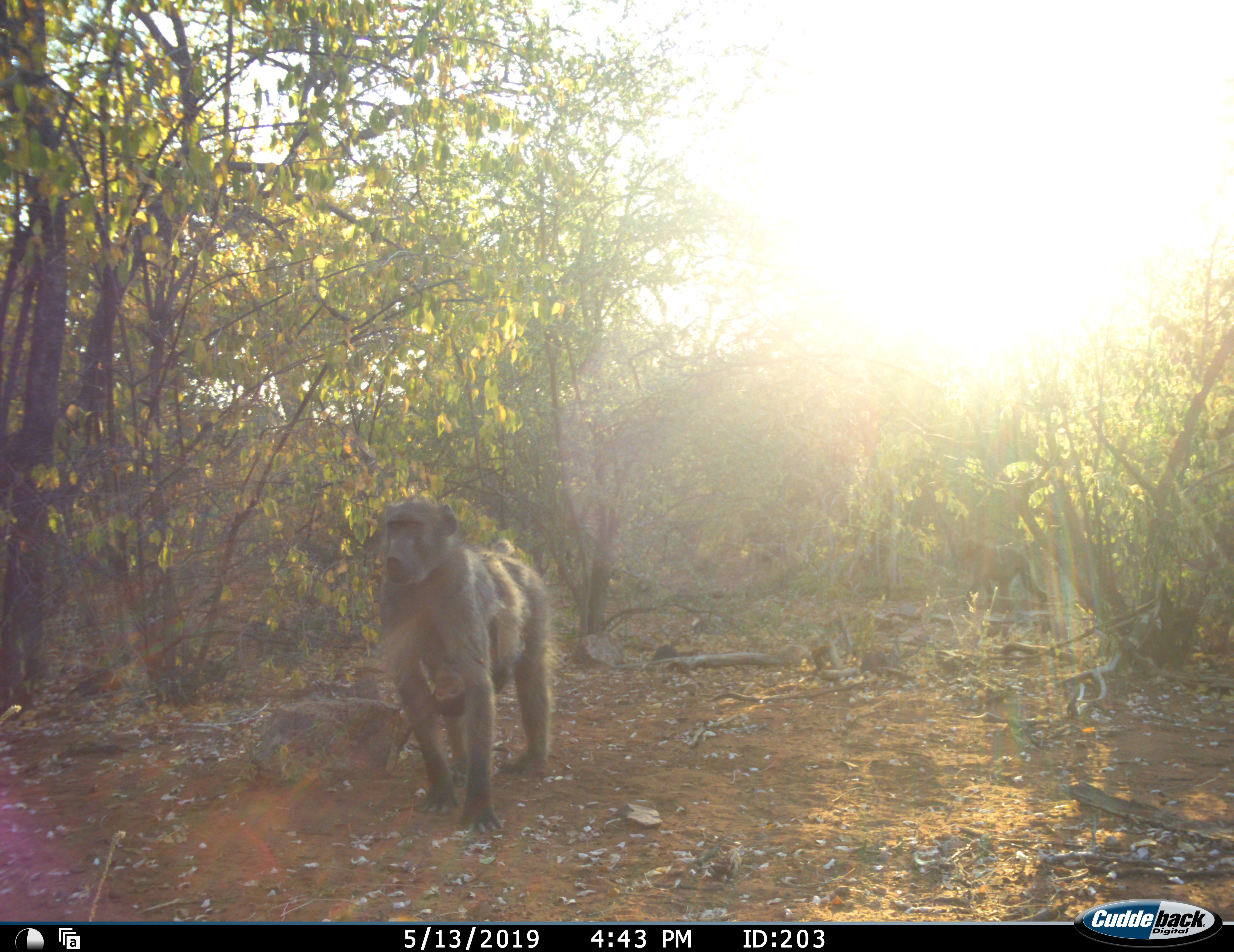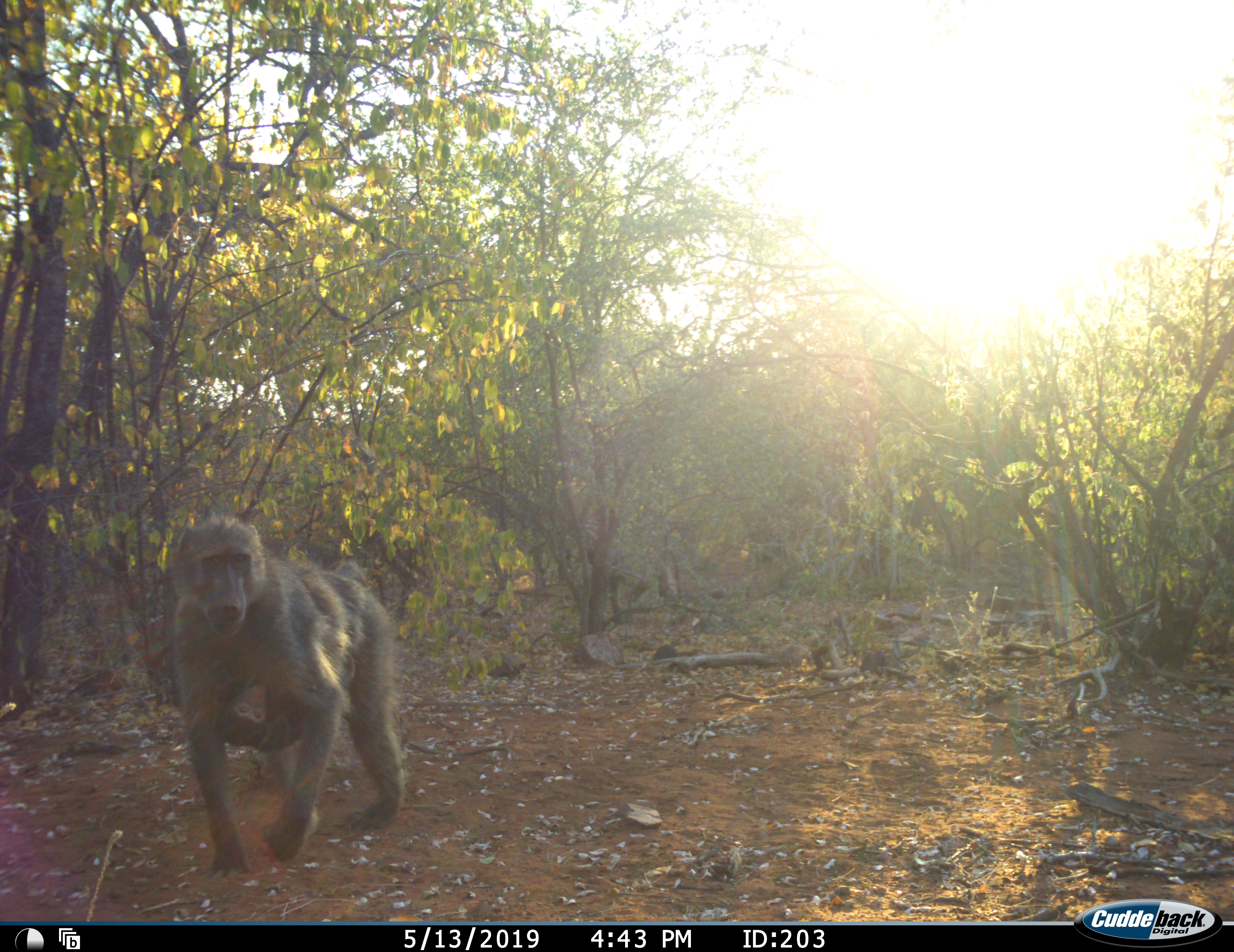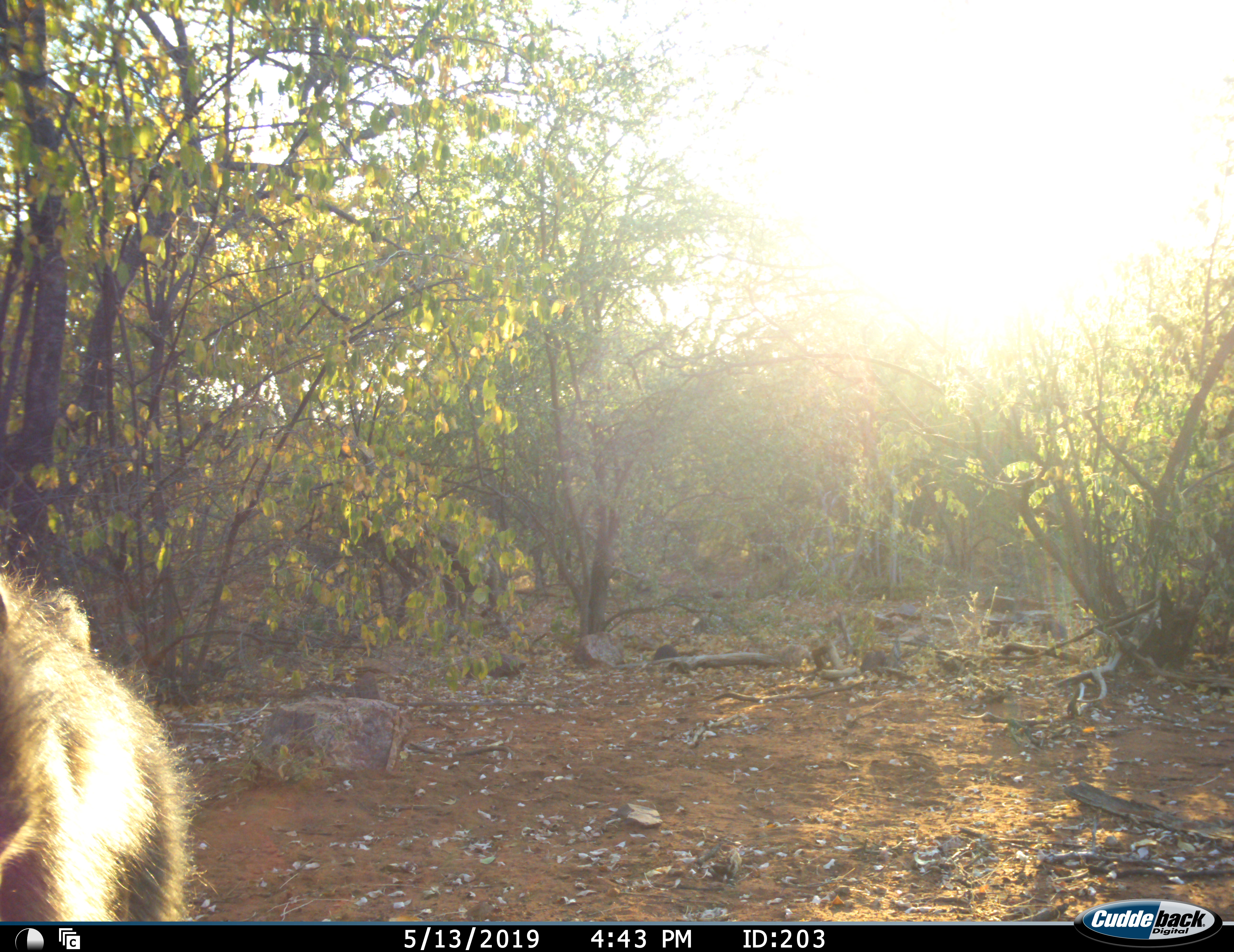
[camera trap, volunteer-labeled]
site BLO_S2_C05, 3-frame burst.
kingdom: Animalia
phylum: Chordata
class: Mammalia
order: Primates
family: Cercopithecidae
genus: Papio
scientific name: Papio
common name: baboon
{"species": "baboon (Papio)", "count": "2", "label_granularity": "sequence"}